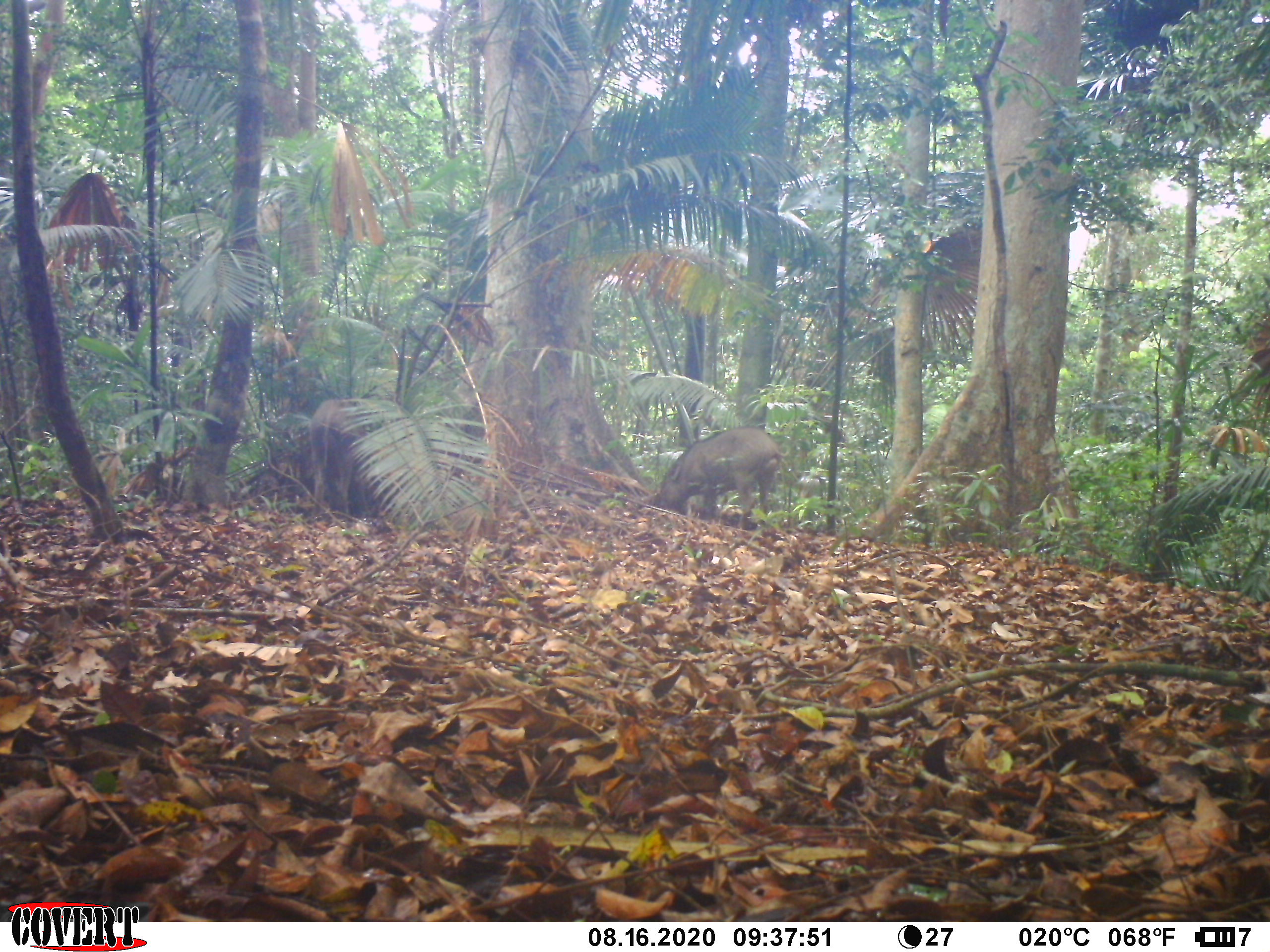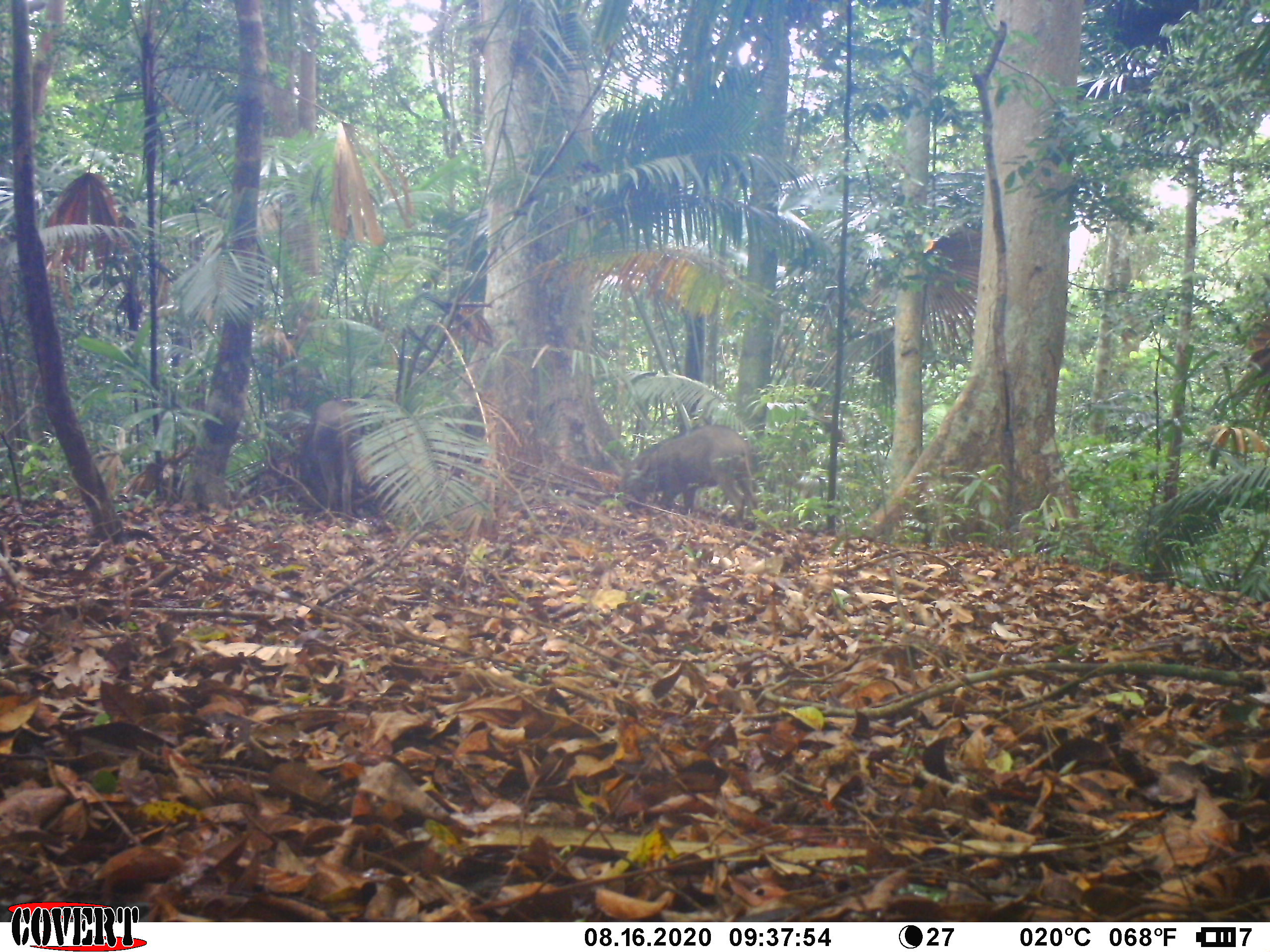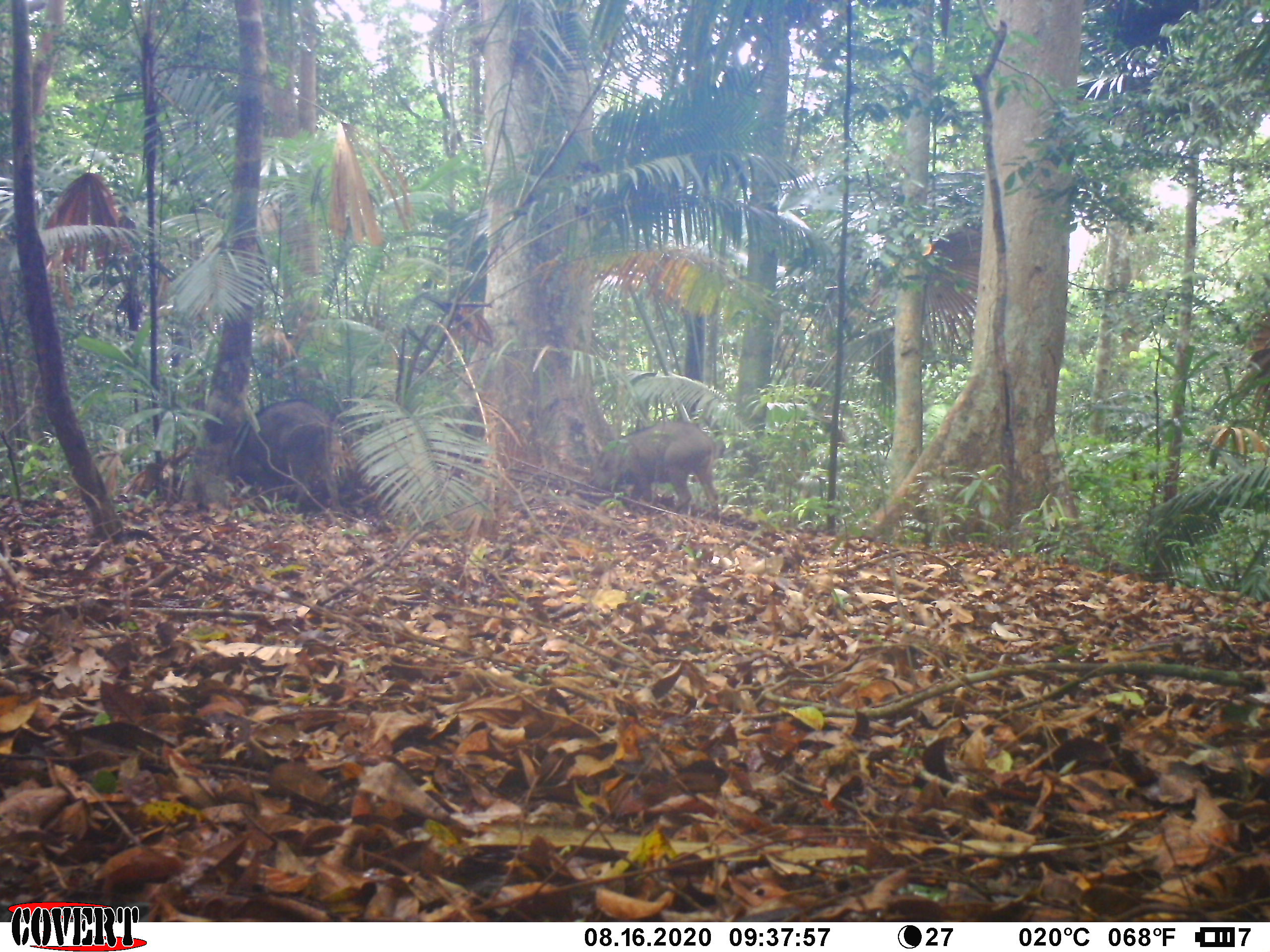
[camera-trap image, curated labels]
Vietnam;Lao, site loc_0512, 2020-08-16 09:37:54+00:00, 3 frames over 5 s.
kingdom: Animalia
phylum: Chordata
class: Mammalia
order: Artiodactyla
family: Suidae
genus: Sus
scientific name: Sus scrofa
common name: eurasian wild pig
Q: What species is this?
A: Eurasian wild pig (Sus scrofa).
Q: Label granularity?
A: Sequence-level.